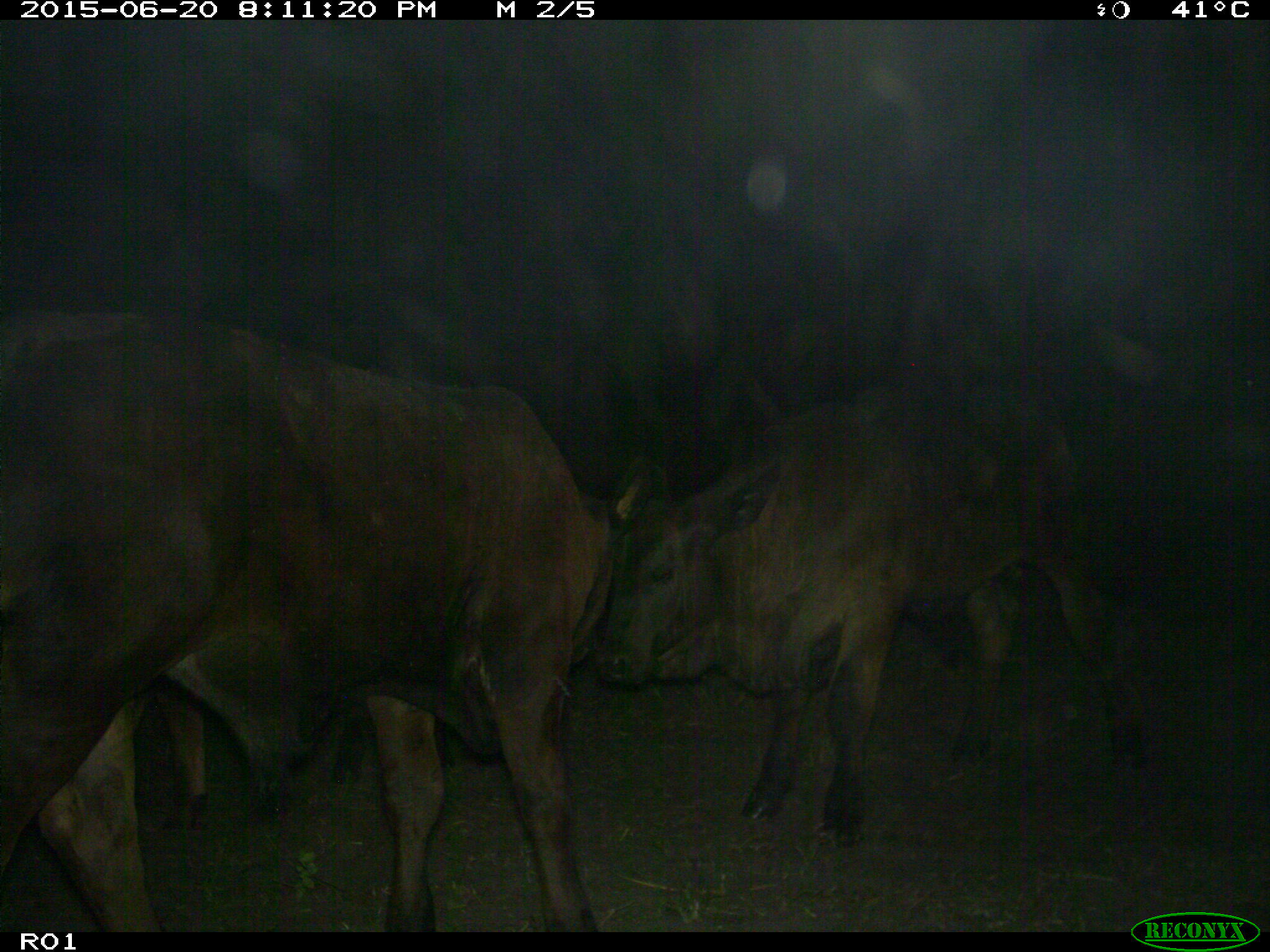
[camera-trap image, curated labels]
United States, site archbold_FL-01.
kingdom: Animalia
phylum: Chordata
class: Mammalia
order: Artiodactyla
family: Bovidae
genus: Bos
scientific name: Bos taurus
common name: domestic cow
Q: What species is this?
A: Bos taurus (domestic cow).